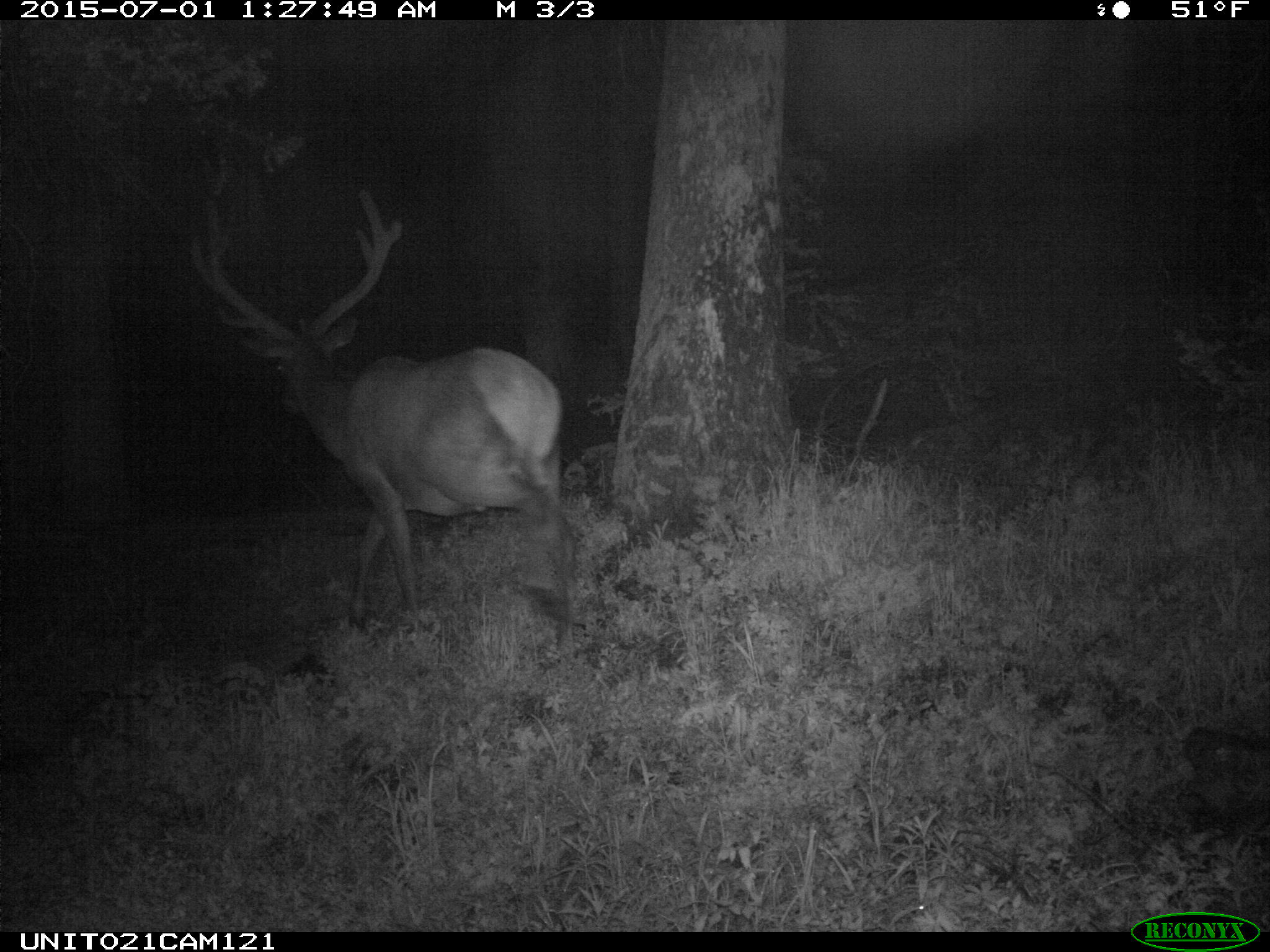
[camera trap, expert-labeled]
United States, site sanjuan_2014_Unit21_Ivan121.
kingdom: Animalia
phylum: Chordata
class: Mammalia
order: Artiodactyla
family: Cervidae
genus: Cervus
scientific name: Cervus elaphus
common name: red deer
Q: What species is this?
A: Cervus elaphus (red deer).